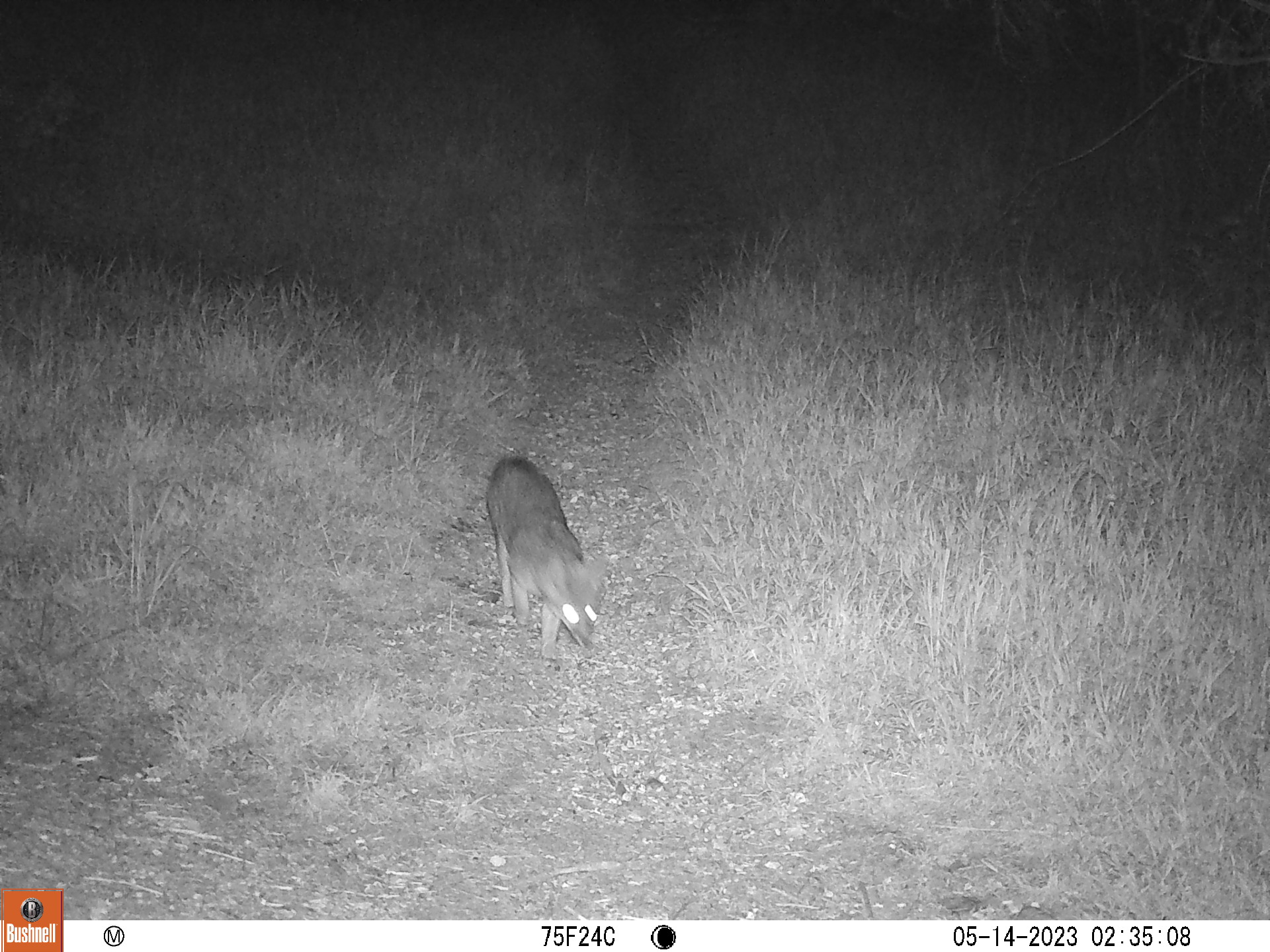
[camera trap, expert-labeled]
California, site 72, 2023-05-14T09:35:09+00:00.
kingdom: Animalia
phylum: Chordata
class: Mammalia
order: Carnivora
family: Canidae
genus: Urocyon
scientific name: Urocyon cinereoargenteus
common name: gray fox